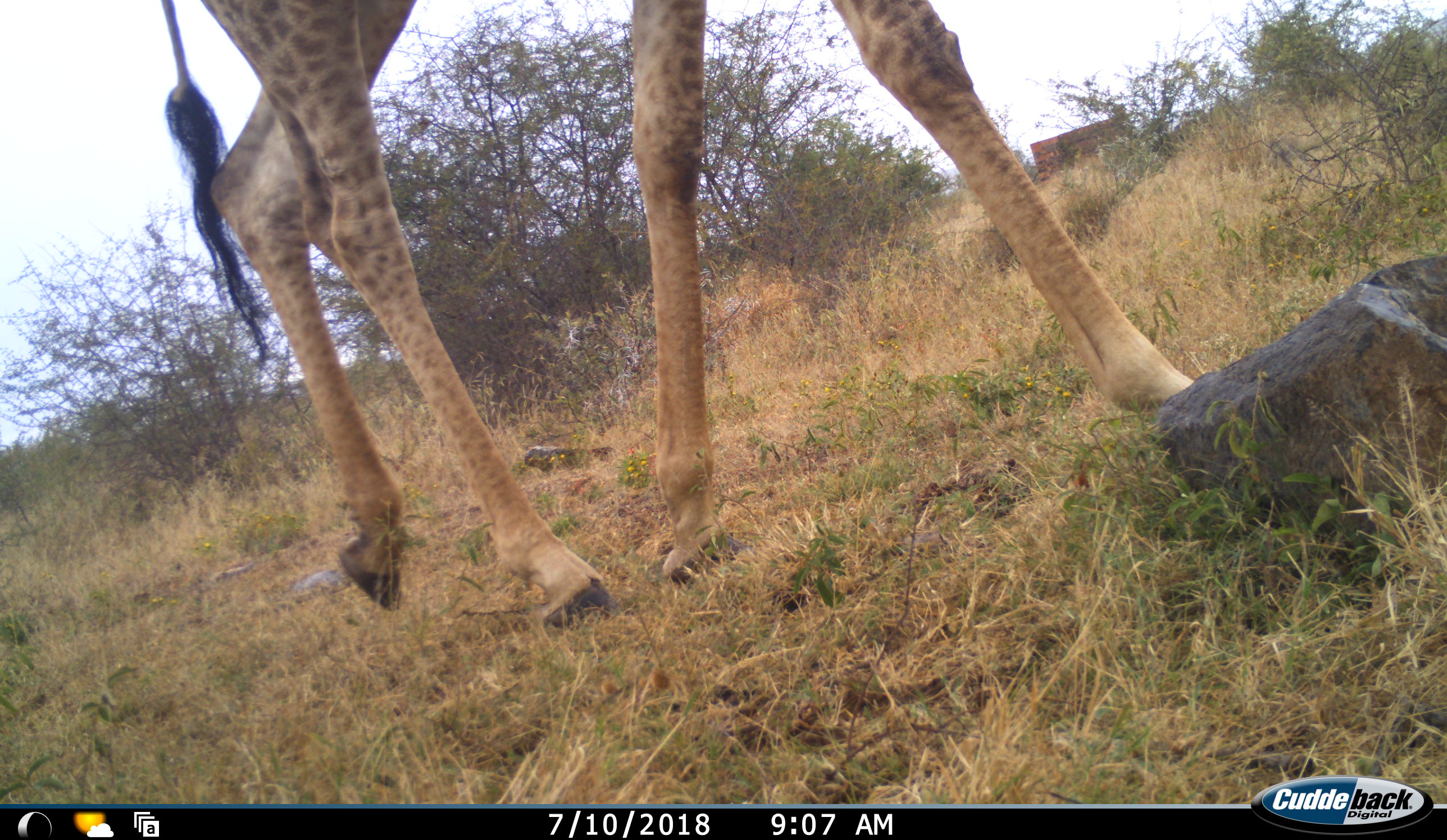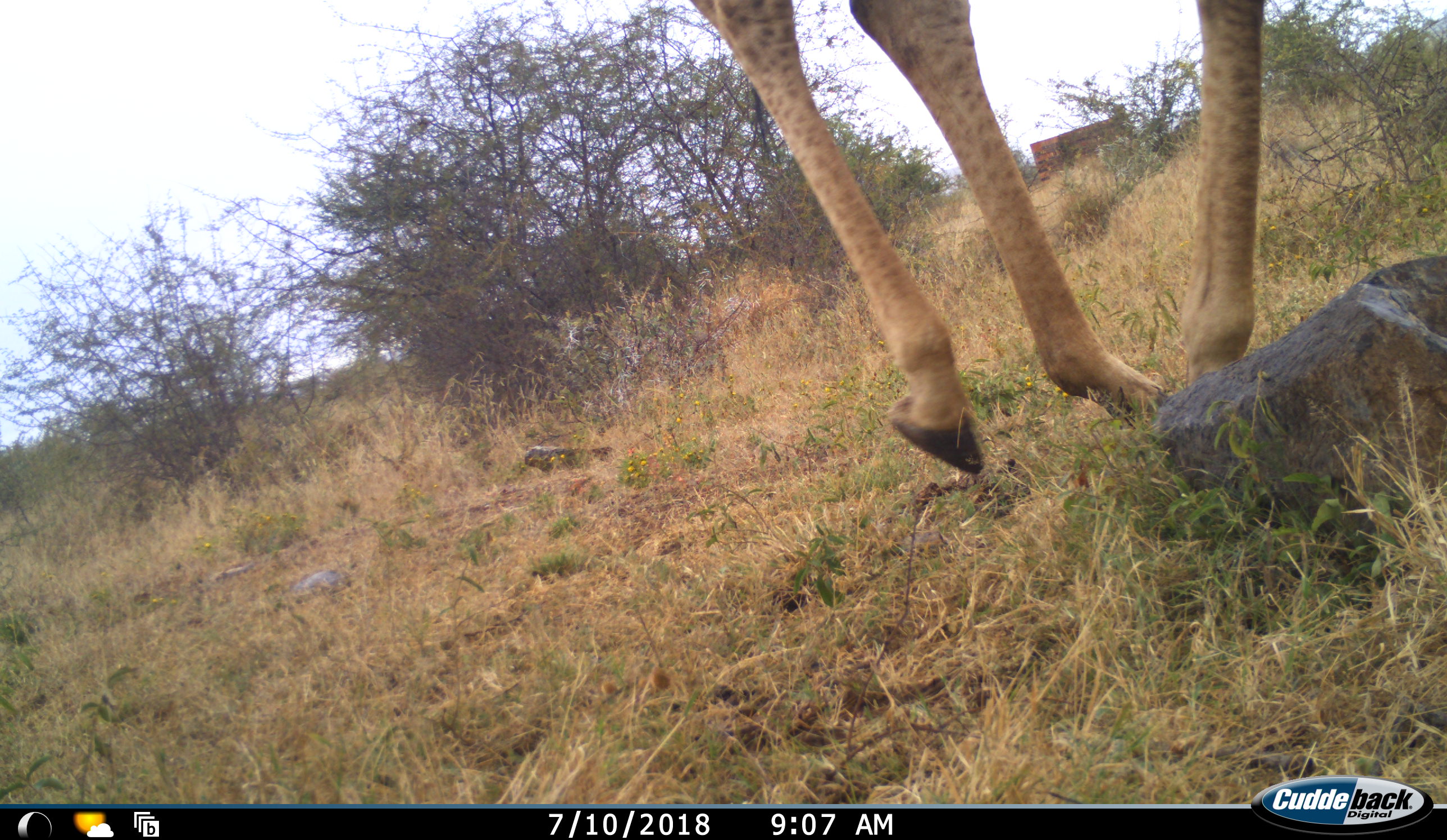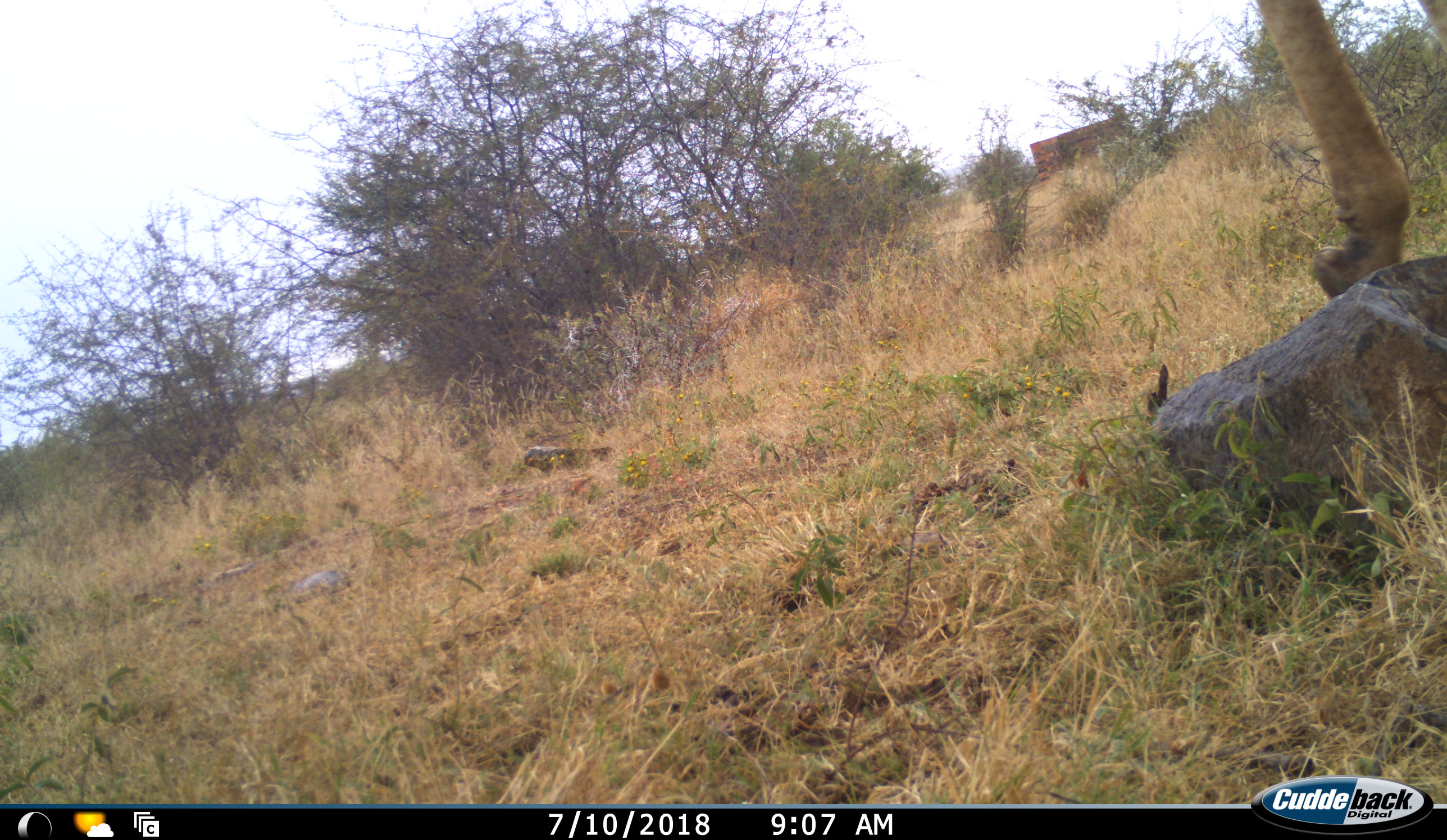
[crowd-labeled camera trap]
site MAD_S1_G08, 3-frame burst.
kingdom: Animalia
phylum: Chordata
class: Mammalia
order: Artiodactyla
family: Giraffidae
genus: Giraffa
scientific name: Giraffa camelopardalis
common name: giraffe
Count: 1.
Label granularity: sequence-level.